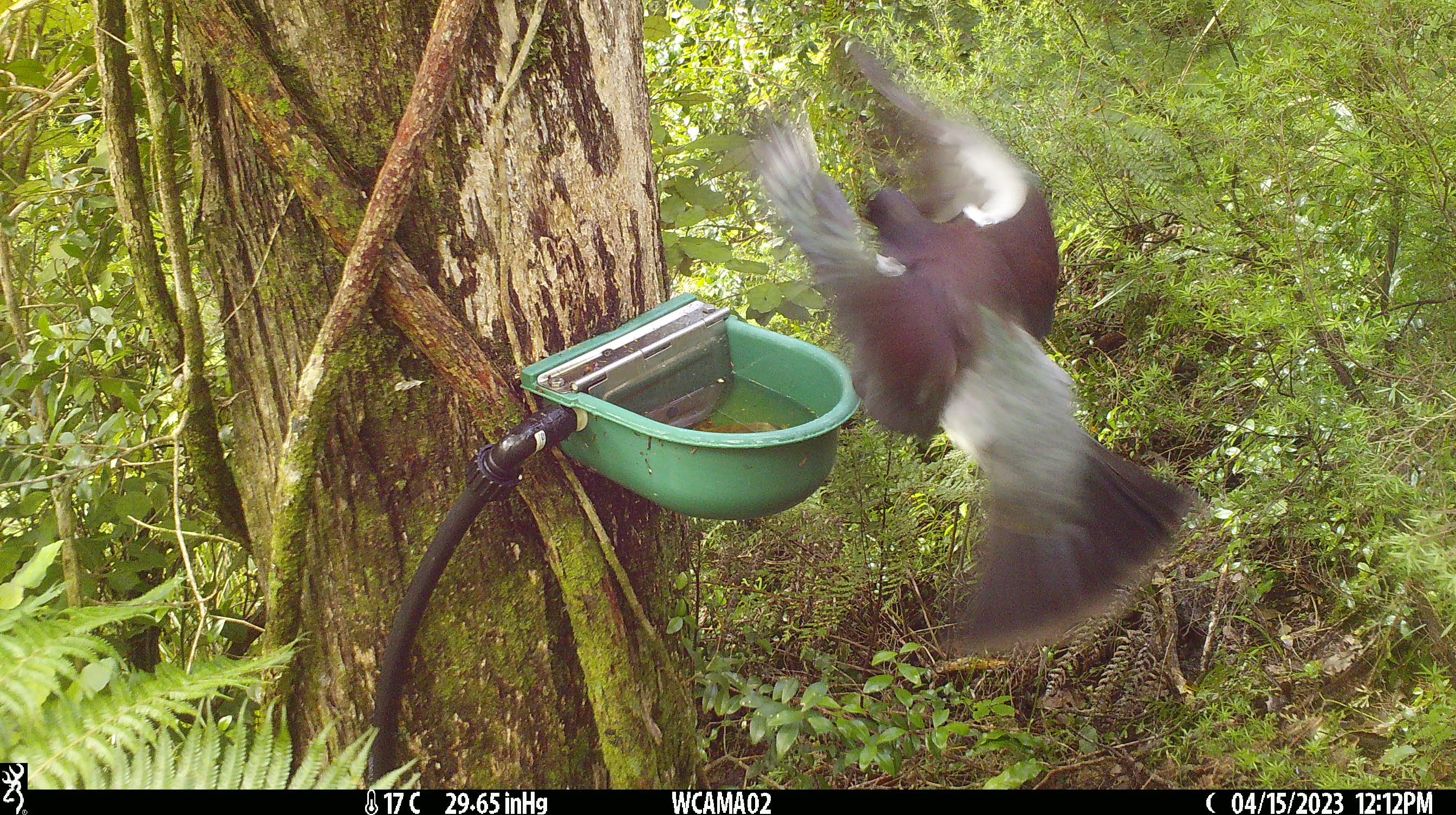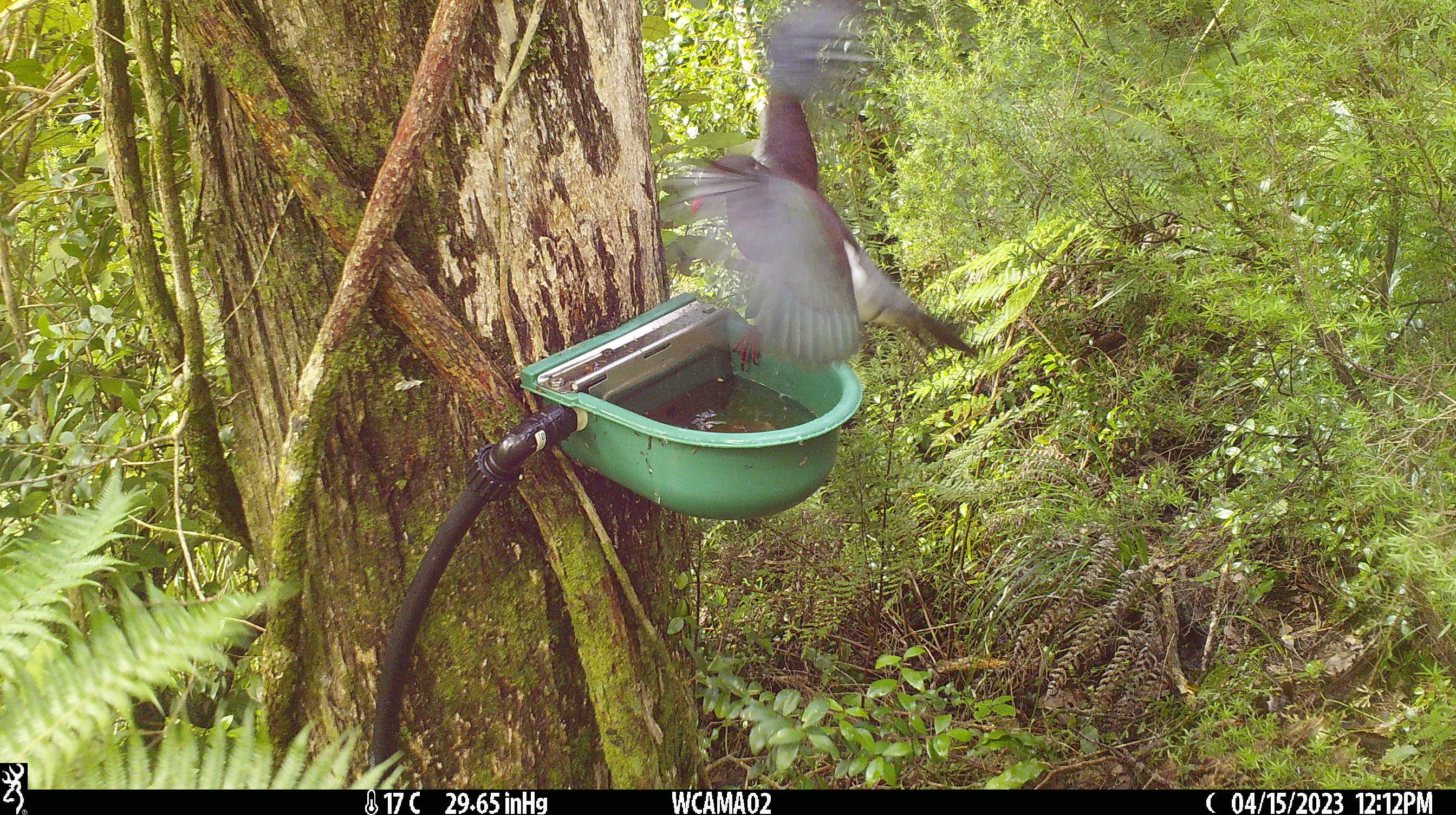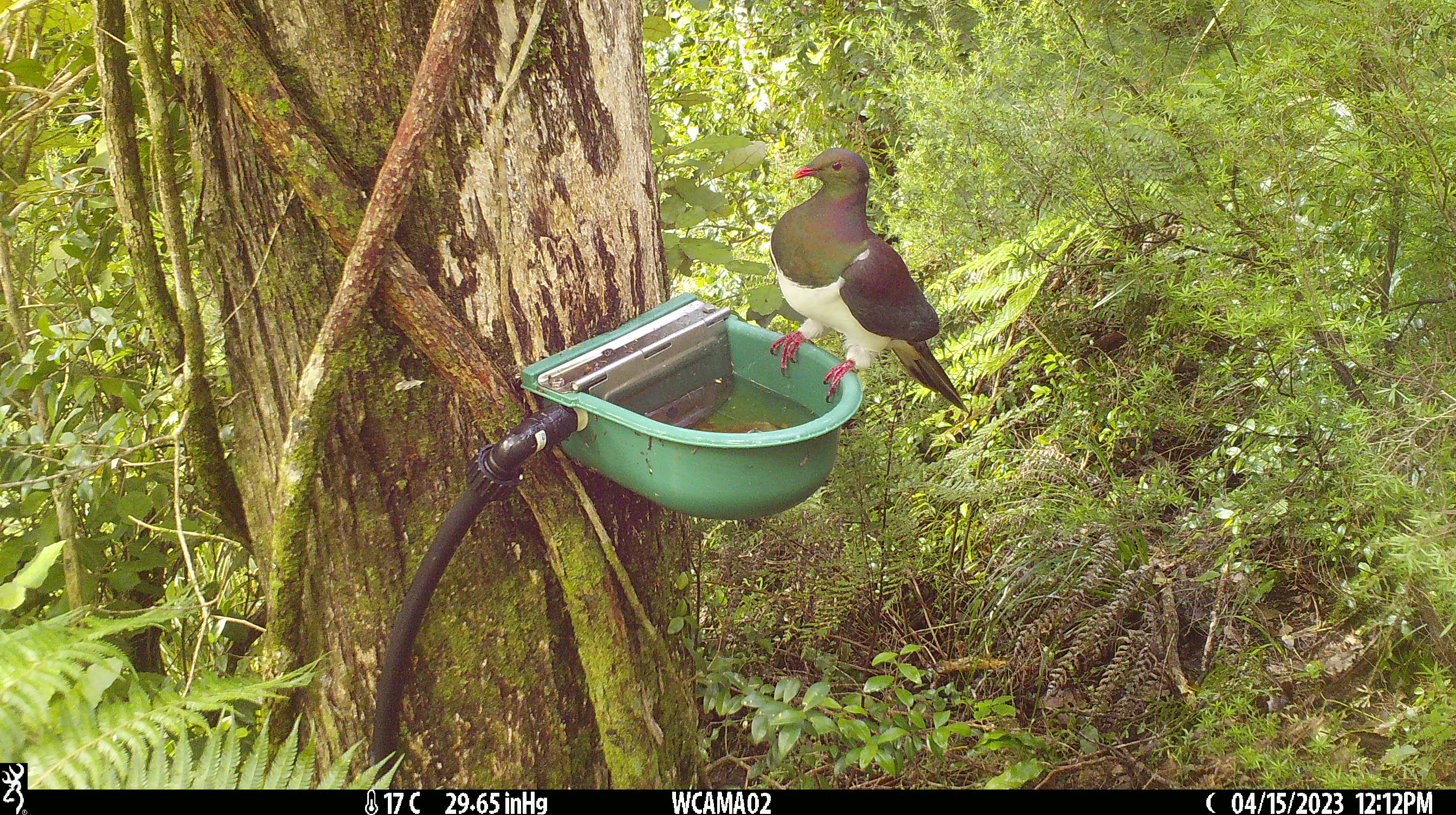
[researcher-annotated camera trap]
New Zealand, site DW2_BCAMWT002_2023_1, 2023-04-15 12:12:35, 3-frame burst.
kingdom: Animalia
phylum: Chordata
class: Aves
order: Columbiformes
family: Columbidae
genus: Hemiphaga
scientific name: Hemiphaga novaeseelandiae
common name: new zealand pigeon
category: kereru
Kereru (new zealand pigeon) (Hemiphaga novaeseelandiae).